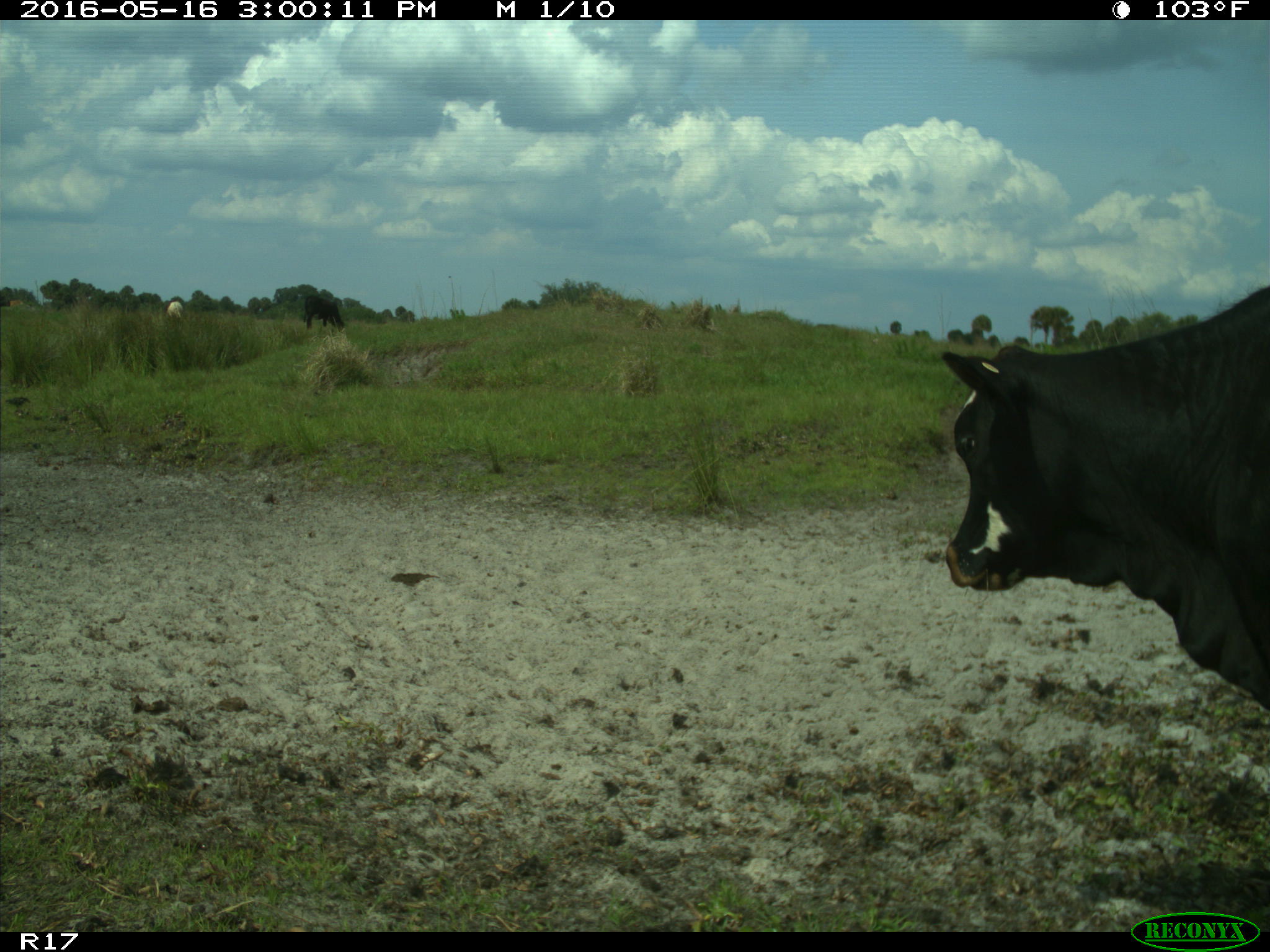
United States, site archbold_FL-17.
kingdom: Animalia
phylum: Chordata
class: Mammalia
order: Artiodactyla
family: Bovidae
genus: Bos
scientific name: Bos taurus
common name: domestic cow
Bos taurus (domestic cow).